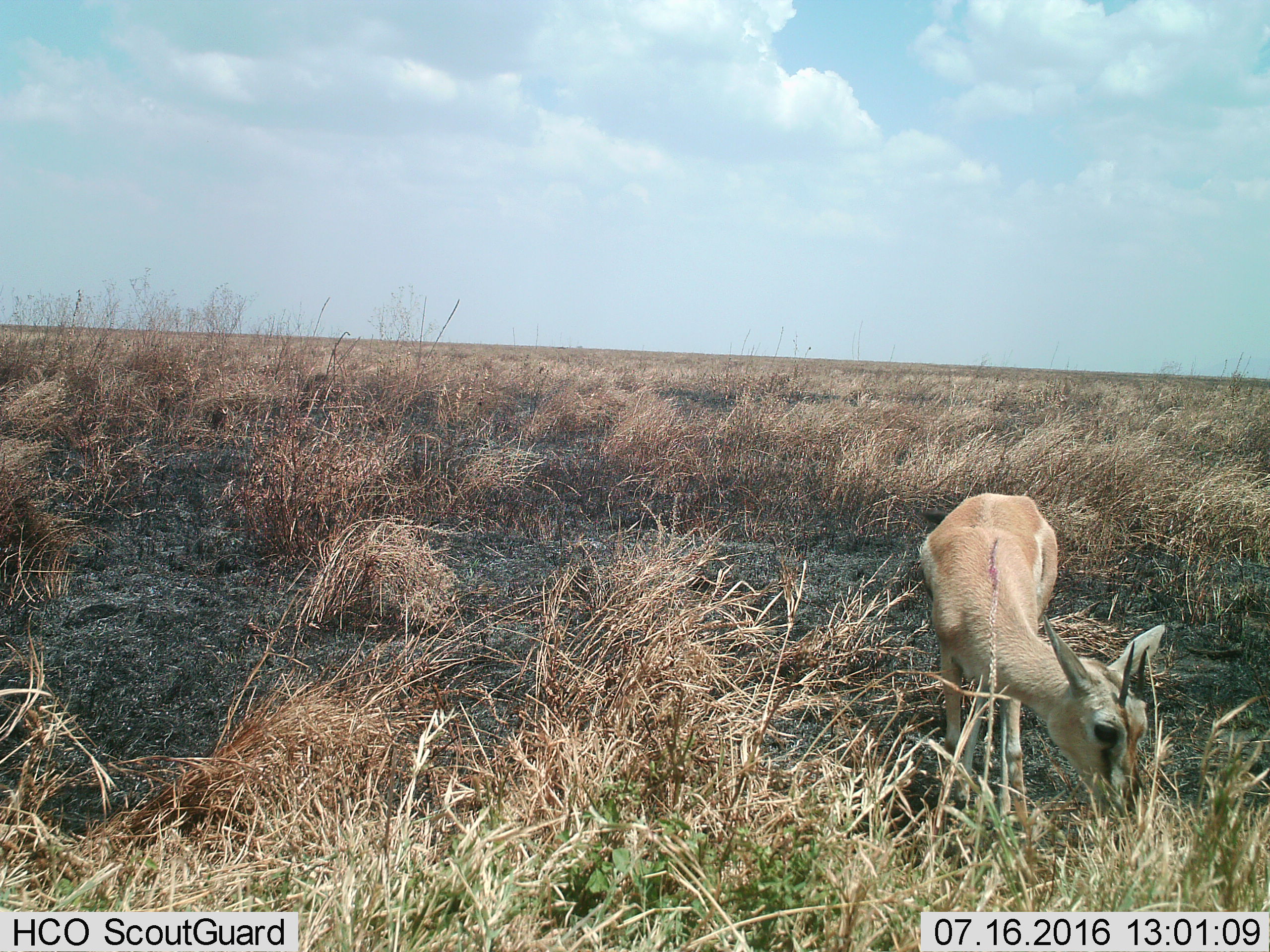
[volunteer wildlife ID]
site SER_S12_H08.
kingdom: Animalia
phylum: Chordata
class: Mammalia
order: Artiodactyla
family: Bovidae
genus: Eudorcas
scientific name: Eudorcas thomsonii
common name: thomson's gazelle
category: gazellethomsons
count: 1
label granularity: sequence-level